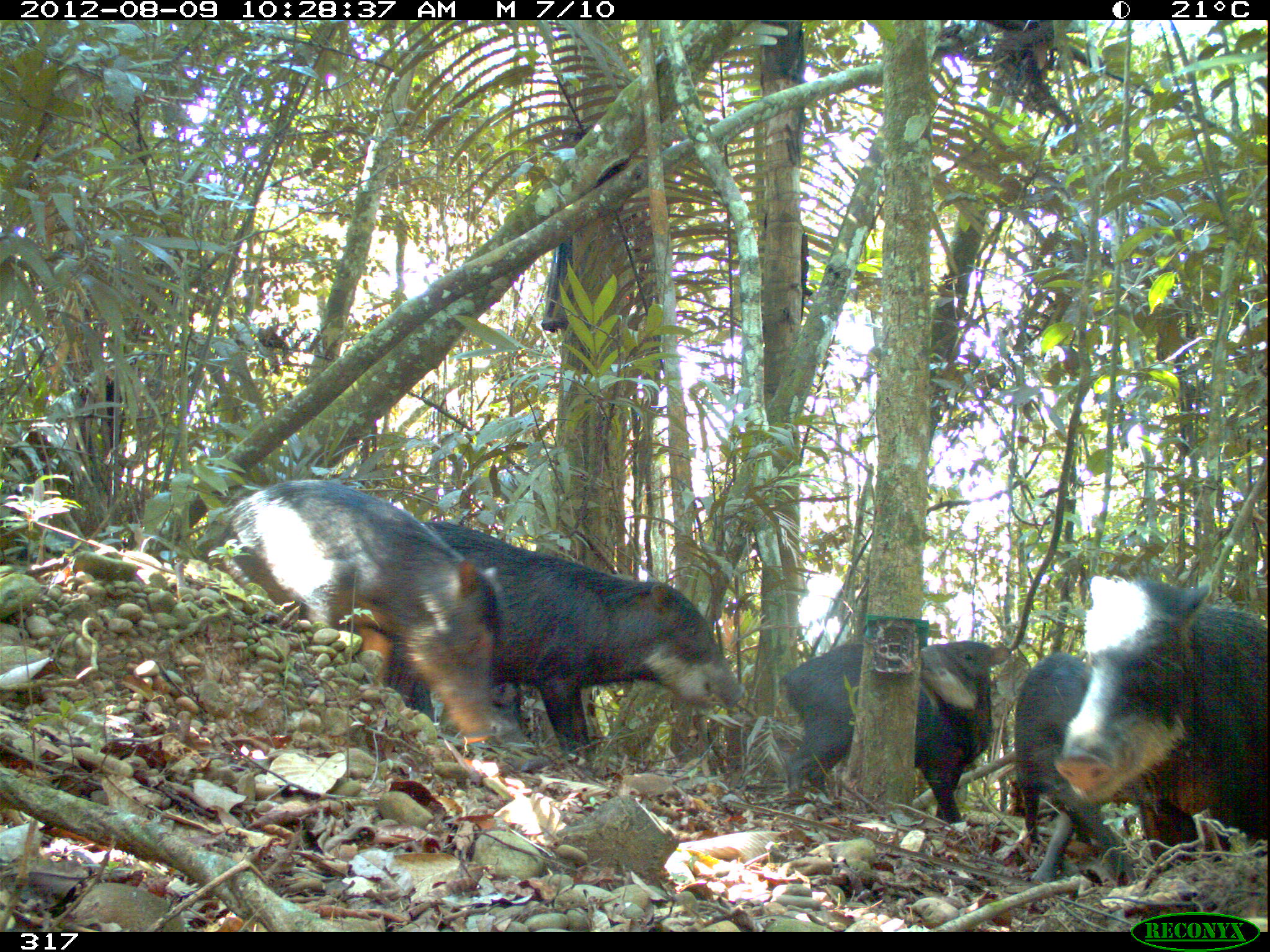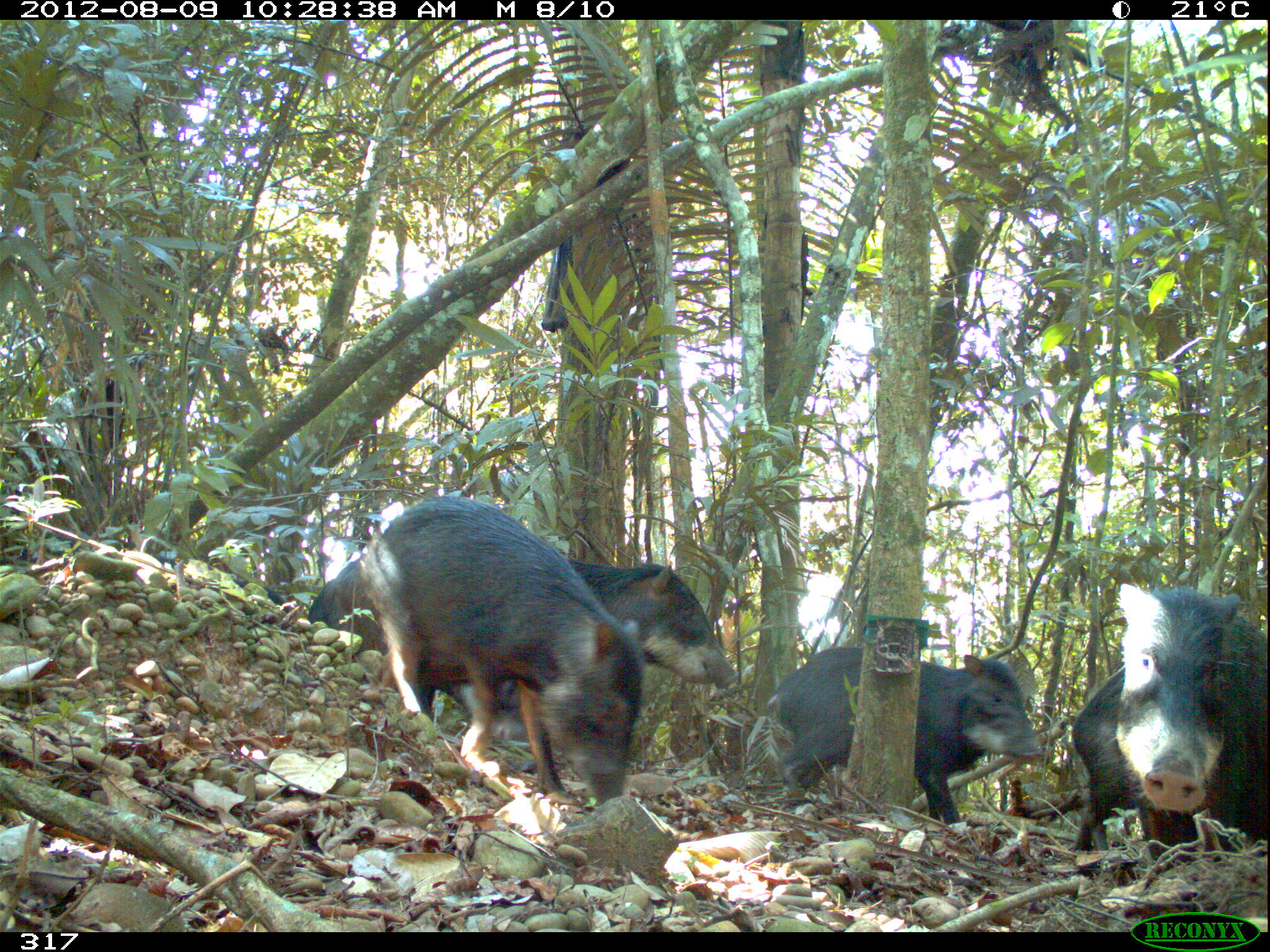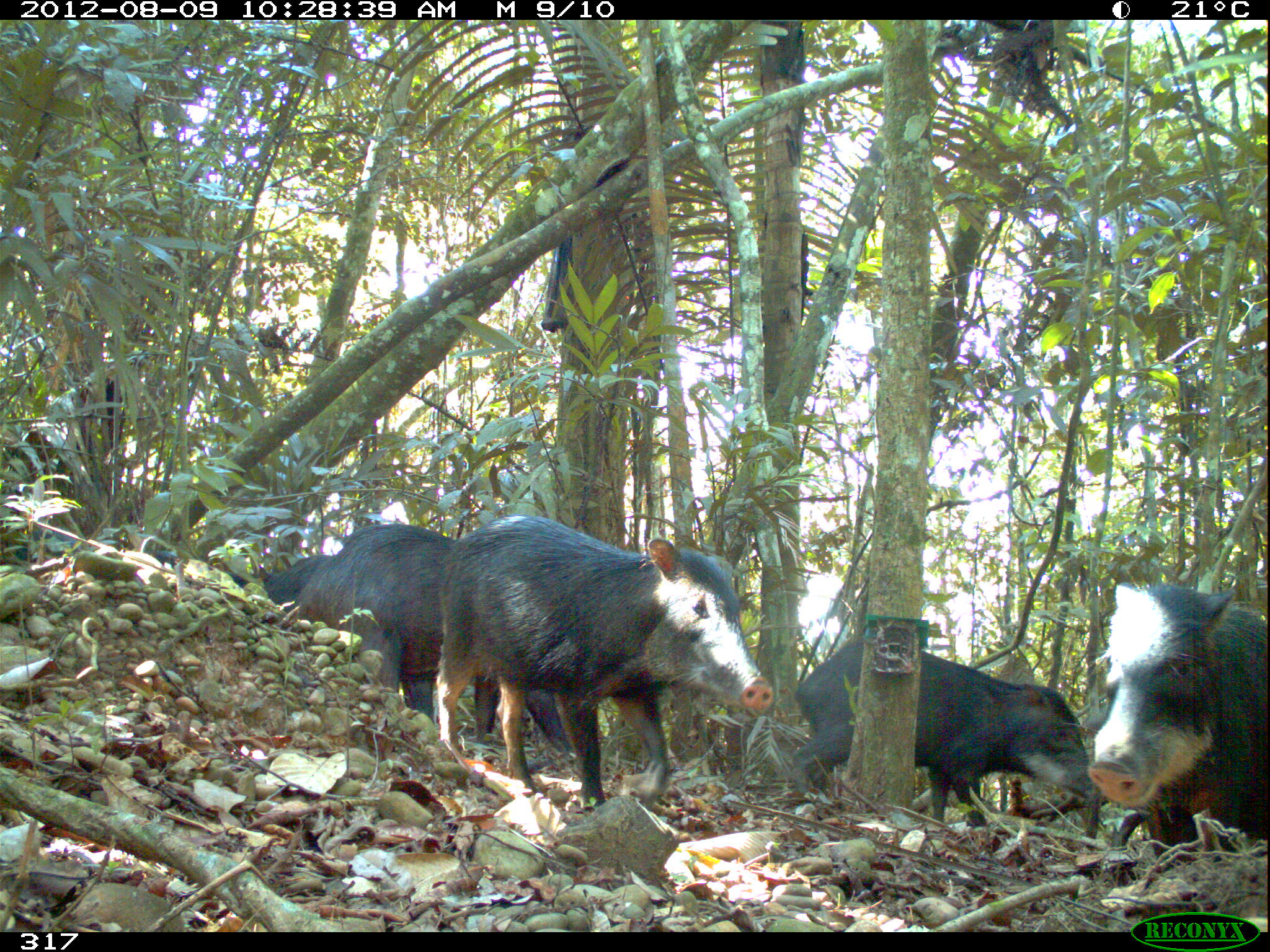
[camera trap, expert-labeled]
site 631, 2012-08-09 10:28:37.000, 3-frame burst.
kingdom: Animalia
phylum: Chordata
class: Mammalia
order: Artiodactyla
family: Tayassuidae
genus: Tayassu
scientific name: Tayassu pecari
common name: white-lipped peccary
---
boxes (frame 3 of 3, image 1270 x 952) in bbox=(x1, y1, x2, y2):
tayassu pecari: bbox=(434, 513, 773, 810); bbox=(295, 522, 577, 760); bbox=(1060, 580, 1270, 873); bbox=(785, 637, 1100, 828); bbox=(250, 553, 332, 614); bbox=(153, 548, 249, 589); bbox=(0, 527, 82, 564)